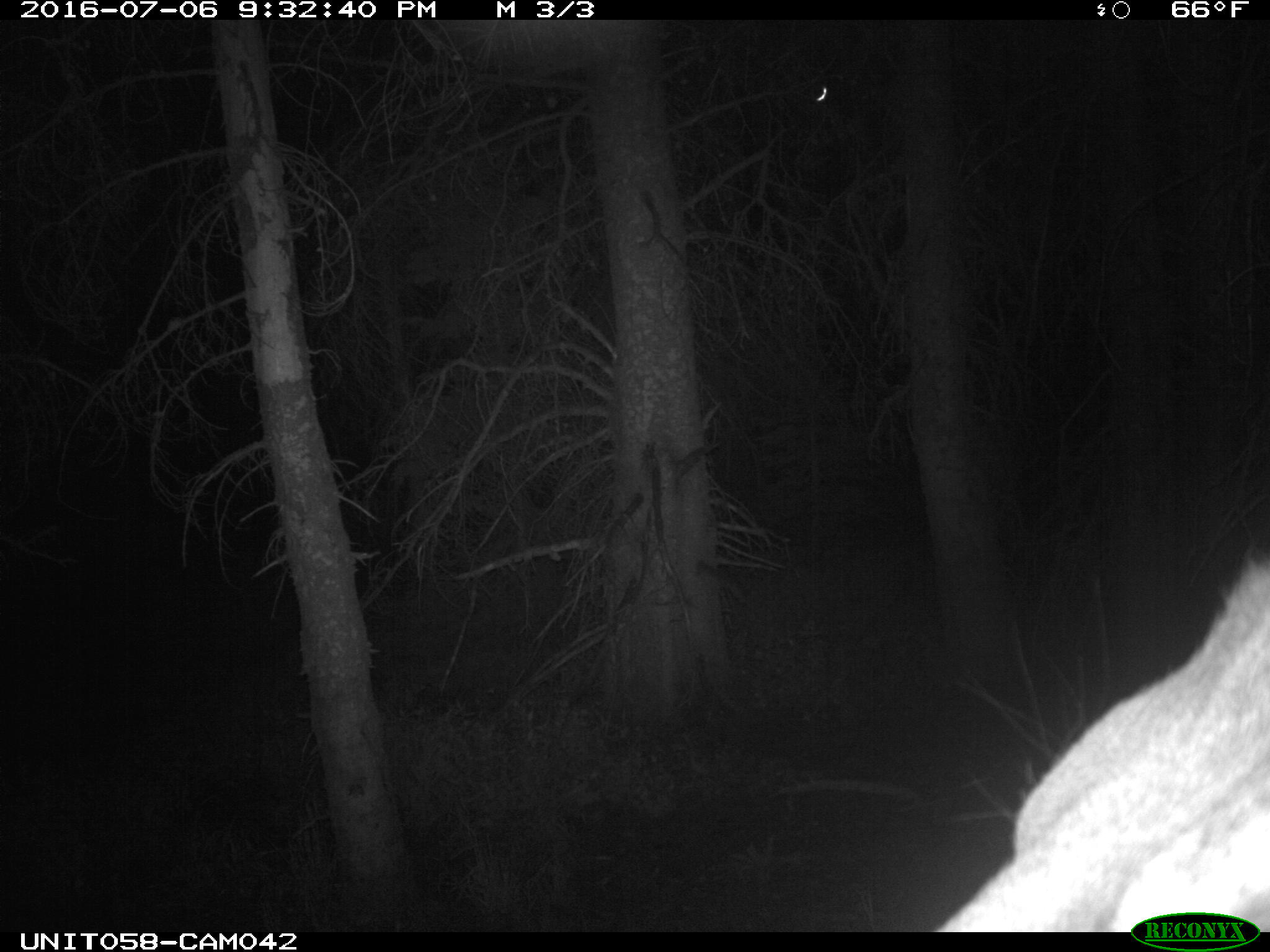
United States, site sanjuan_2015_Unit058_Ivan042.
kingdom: Animalia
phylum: Chordata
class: Mammalia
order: Artiodactyla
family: Cervidae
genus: Cervus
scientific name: Cervus elaphus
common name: red deer